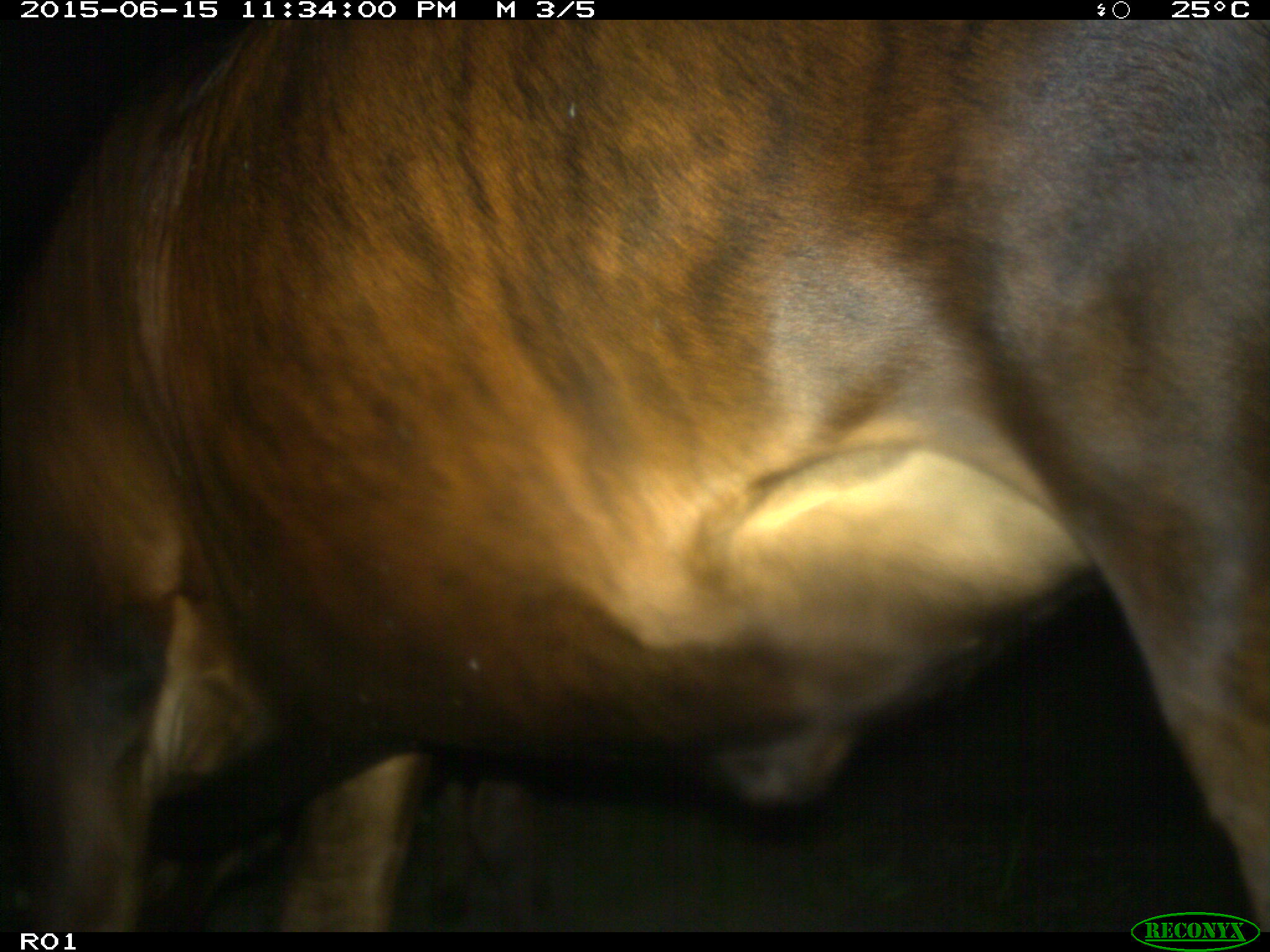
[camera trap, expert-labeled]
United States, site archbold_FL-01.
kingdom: Animalia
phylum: Chordata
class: Mammalia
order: Artiodactyla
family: Bovidae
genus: Bos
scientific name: Bos taurus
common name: domestic cow